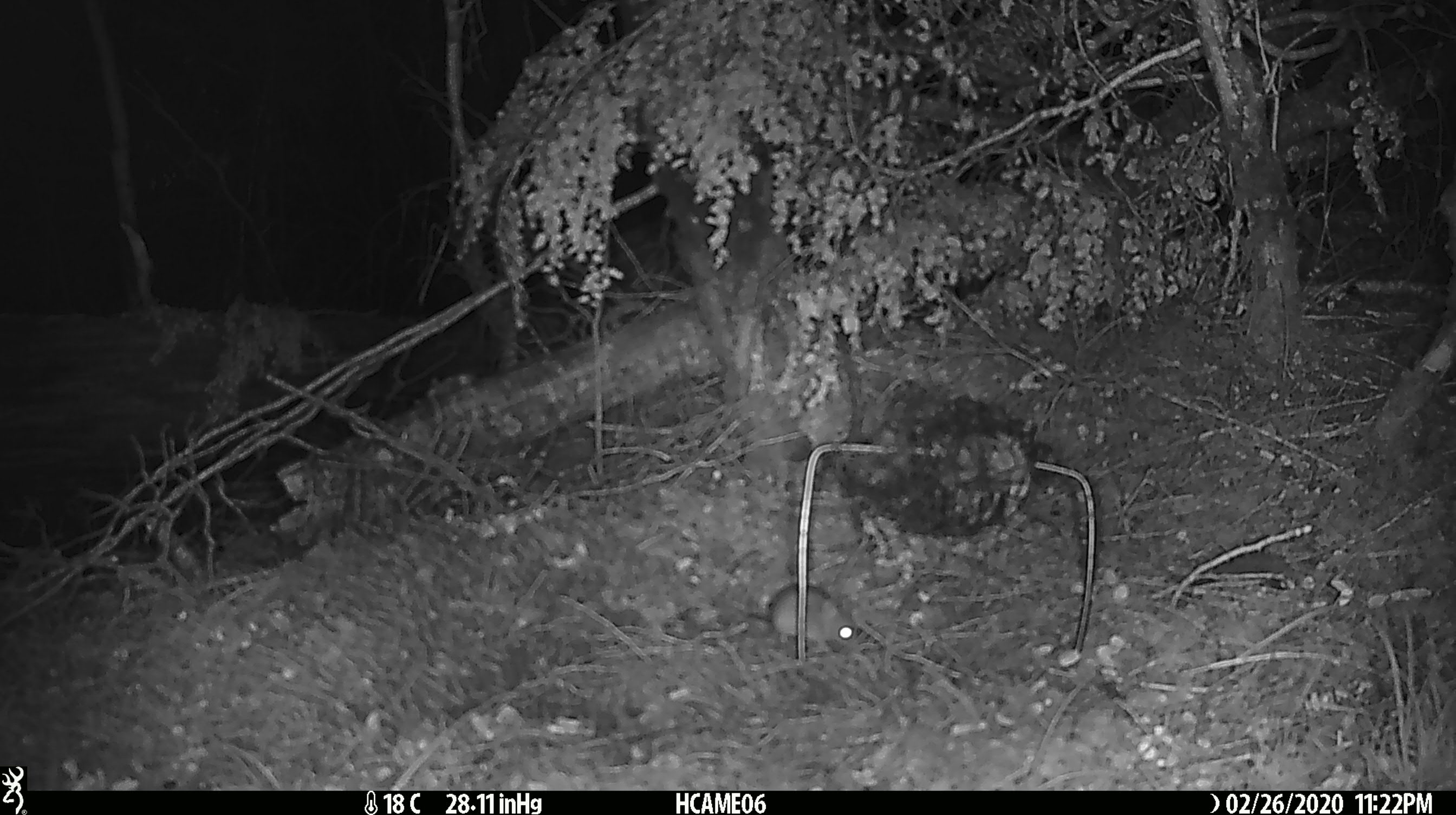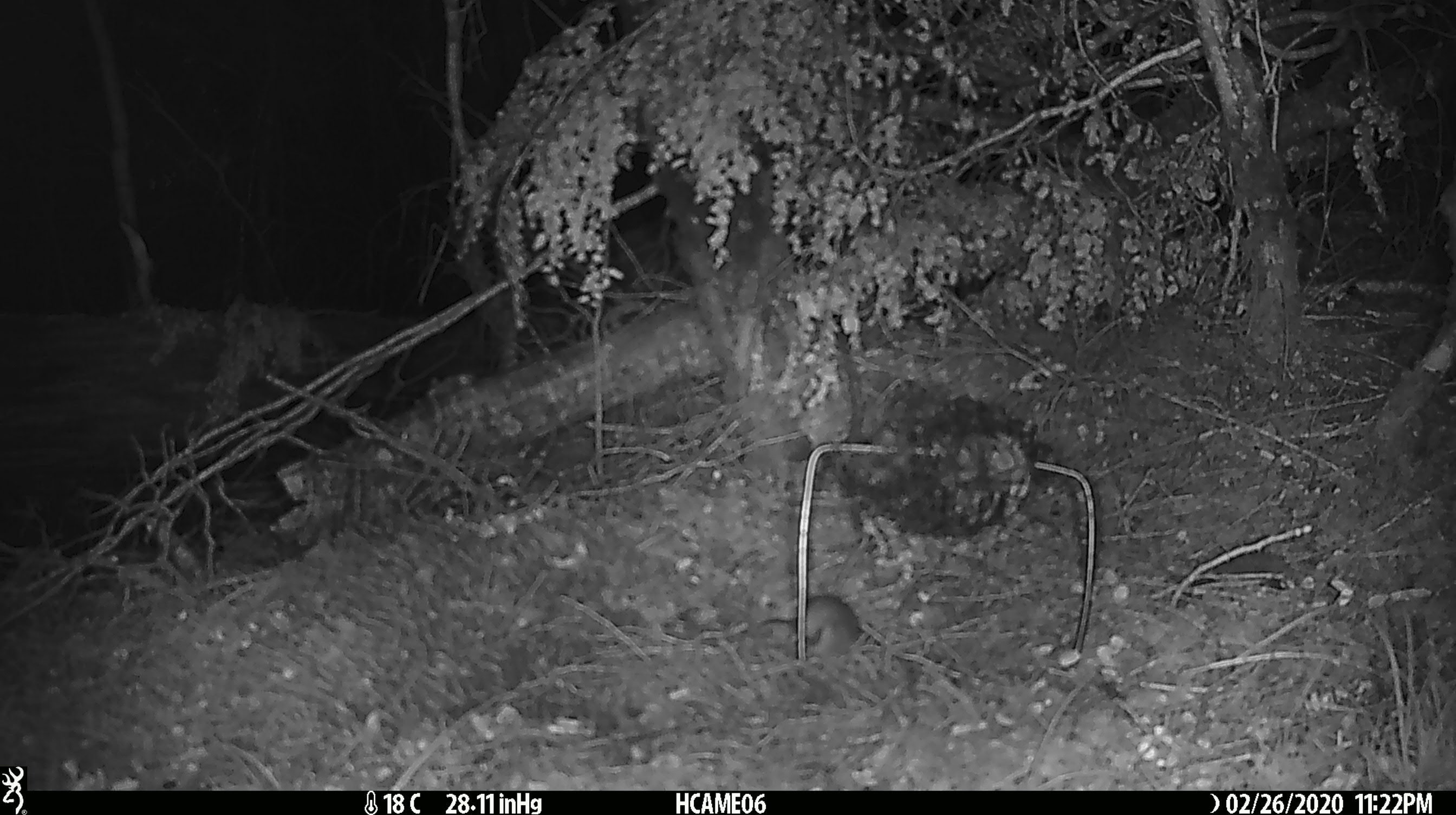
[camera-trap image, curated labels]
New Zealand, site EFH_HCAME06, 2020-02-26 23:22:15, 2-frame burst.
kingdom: Animalia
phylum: Chordata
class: Mammalia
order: Rodentia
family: Muridae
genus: Mus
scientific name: Mus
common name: mouse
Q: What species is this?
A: Mouse (Mus).